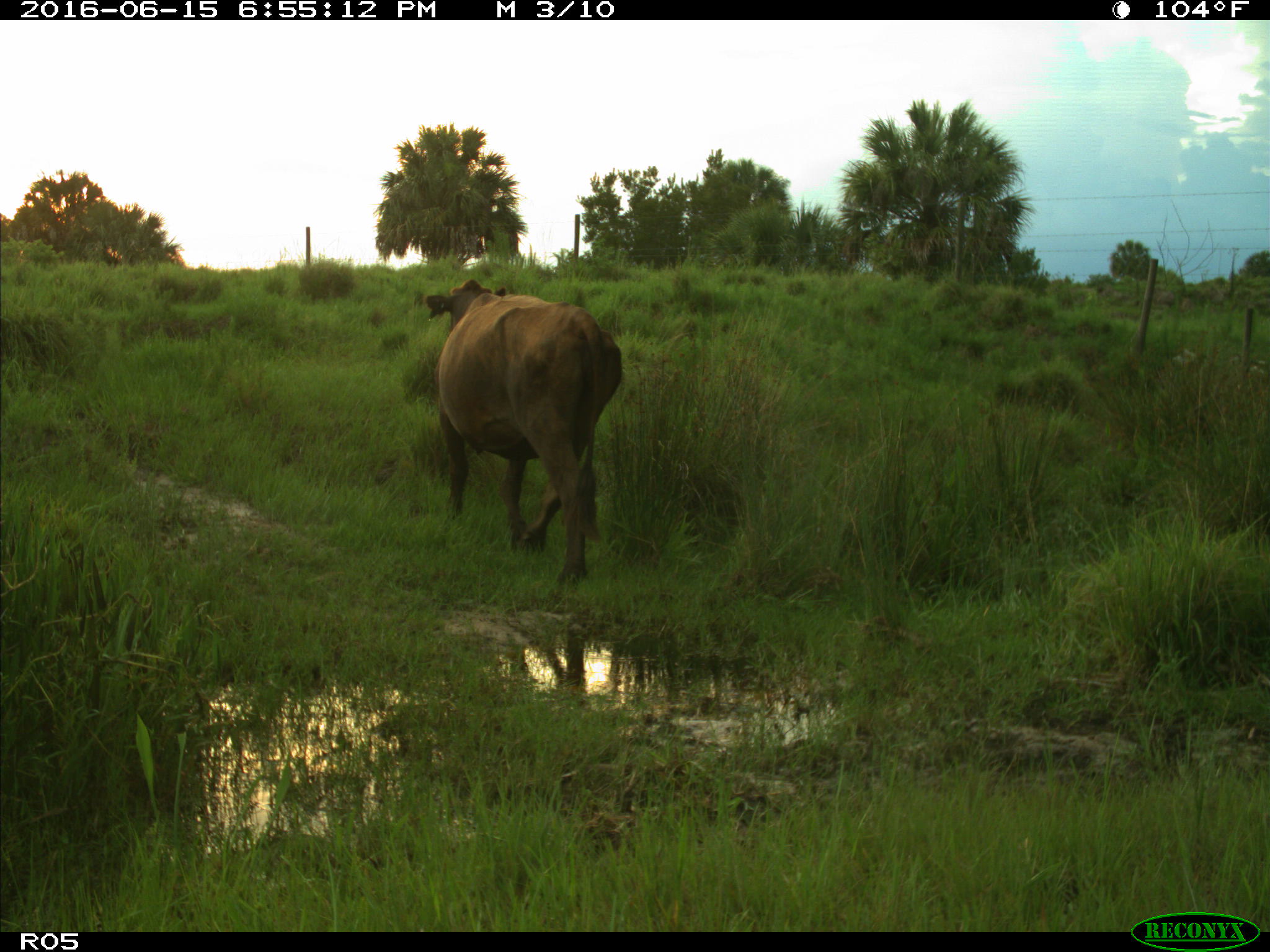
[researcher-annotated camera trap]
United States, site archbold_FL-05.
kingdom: Animalia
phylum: Chordata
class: Mammalia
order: Artiodactyla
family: Bovidae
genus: Bos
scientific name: Bos taurus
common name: domestic cow